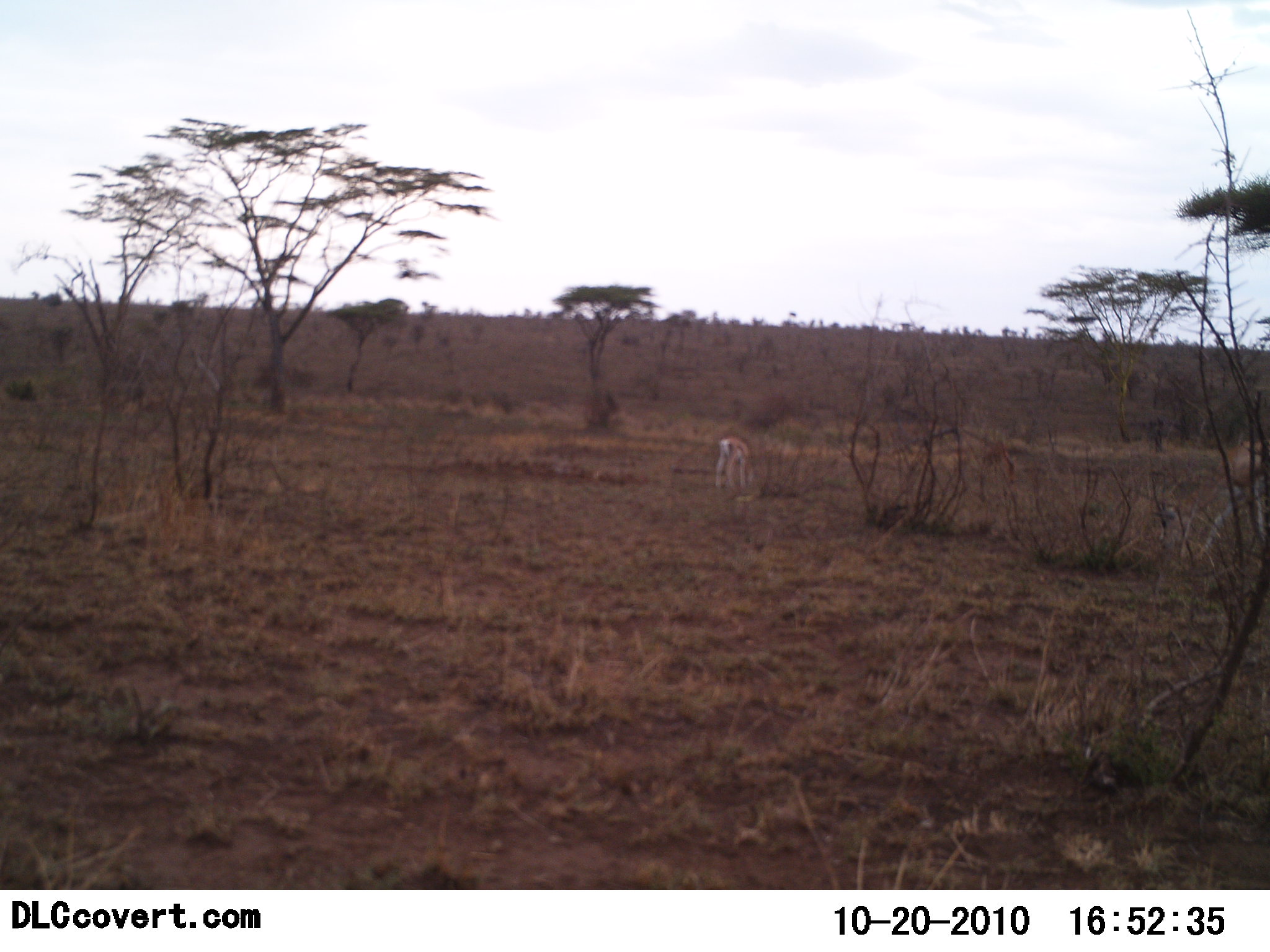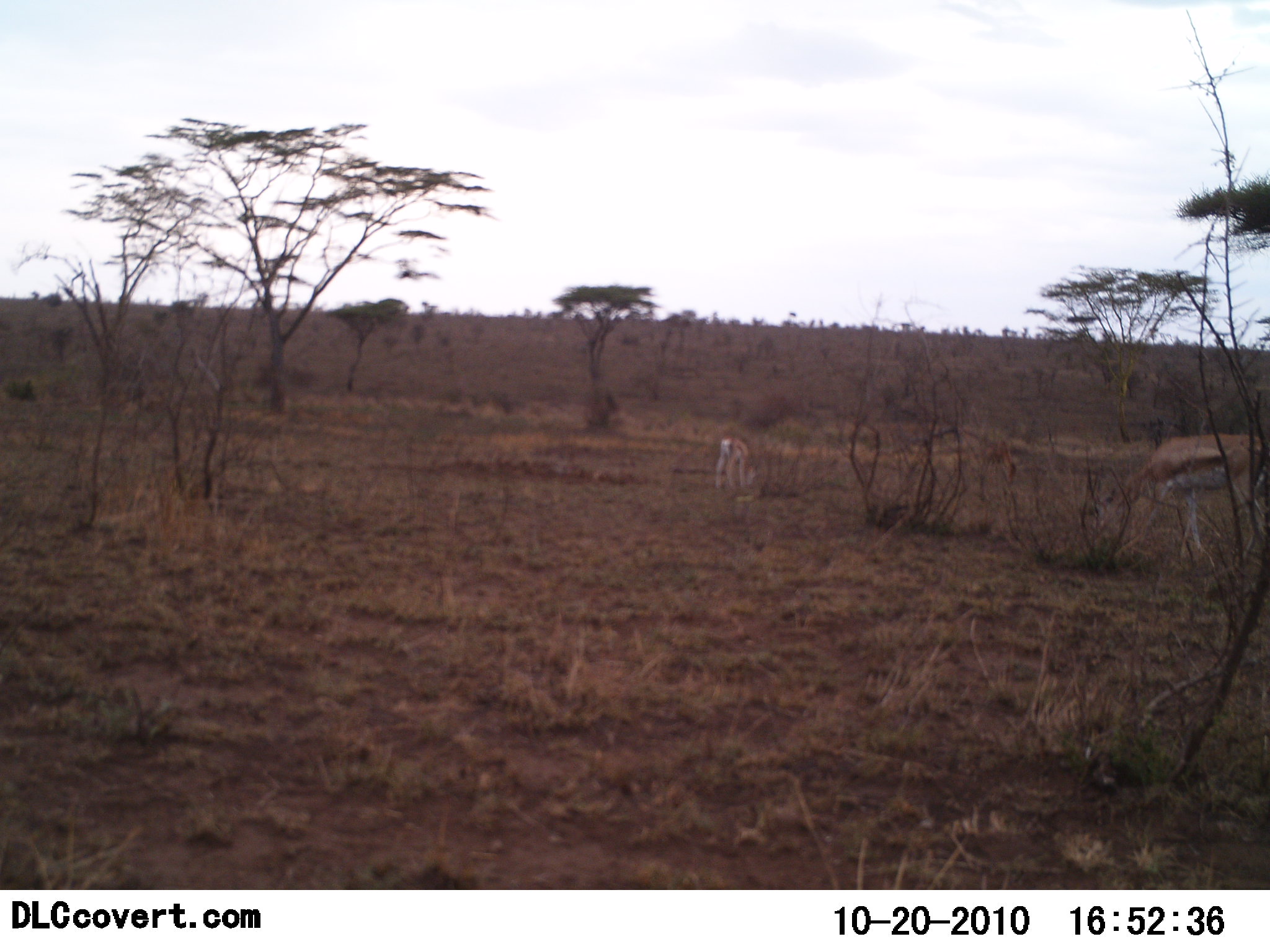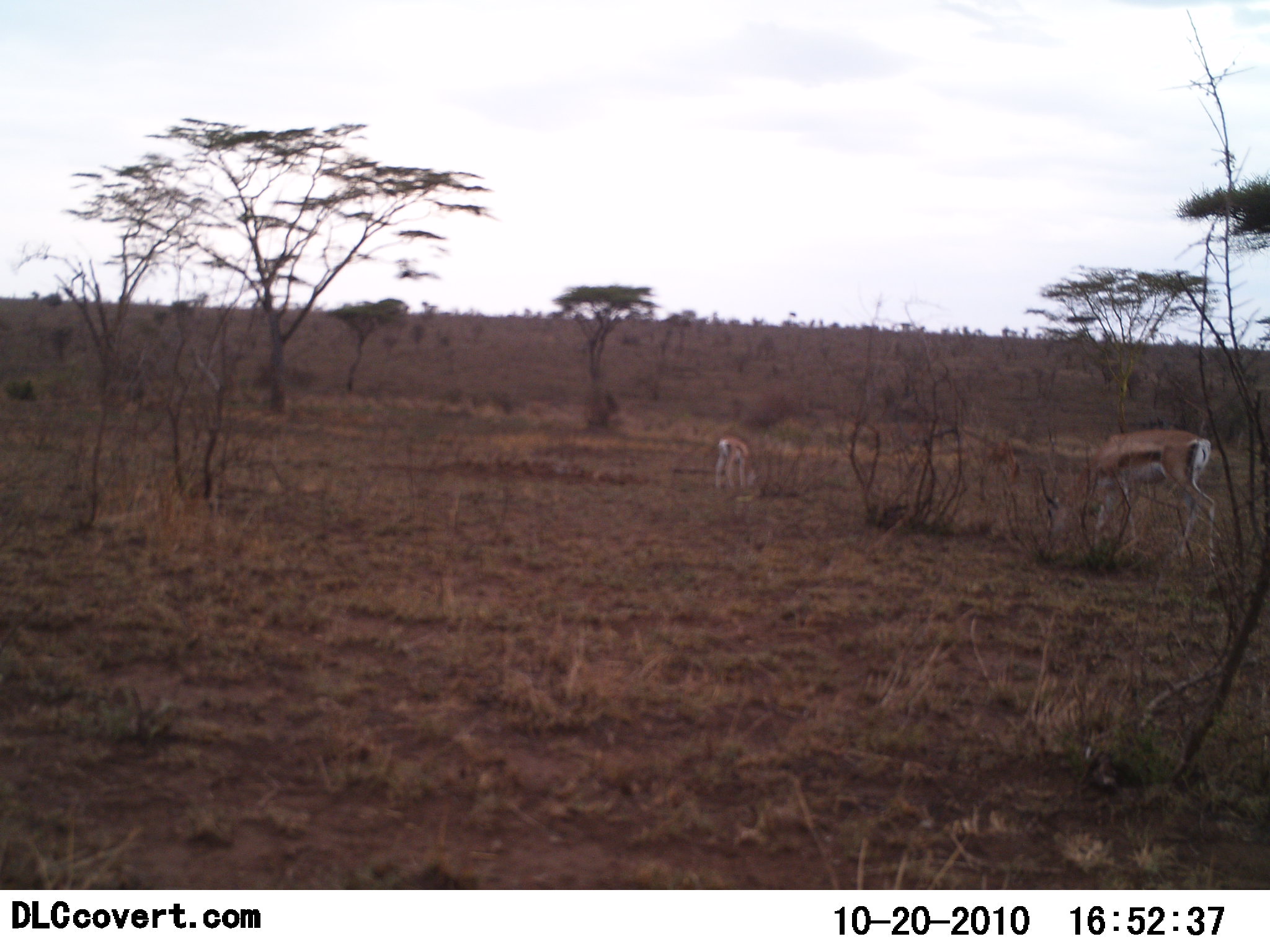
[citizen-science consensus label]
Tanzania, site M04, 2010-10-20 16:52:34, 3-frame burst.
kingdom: Animalia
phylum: Chordata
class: Mammalia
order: Artiodactyla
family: Bovidae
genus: Eudorcas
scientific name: Eudorcas thomsonii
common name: thomson's gazelle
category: gazellethomsons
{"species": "gazellethomsons (thomson's gazelle) (Eudorcas thomsonii)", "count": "2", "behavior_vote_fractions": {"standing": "18%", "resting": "0%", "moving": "55%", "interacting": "0%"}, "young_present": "36%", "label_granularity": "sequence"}